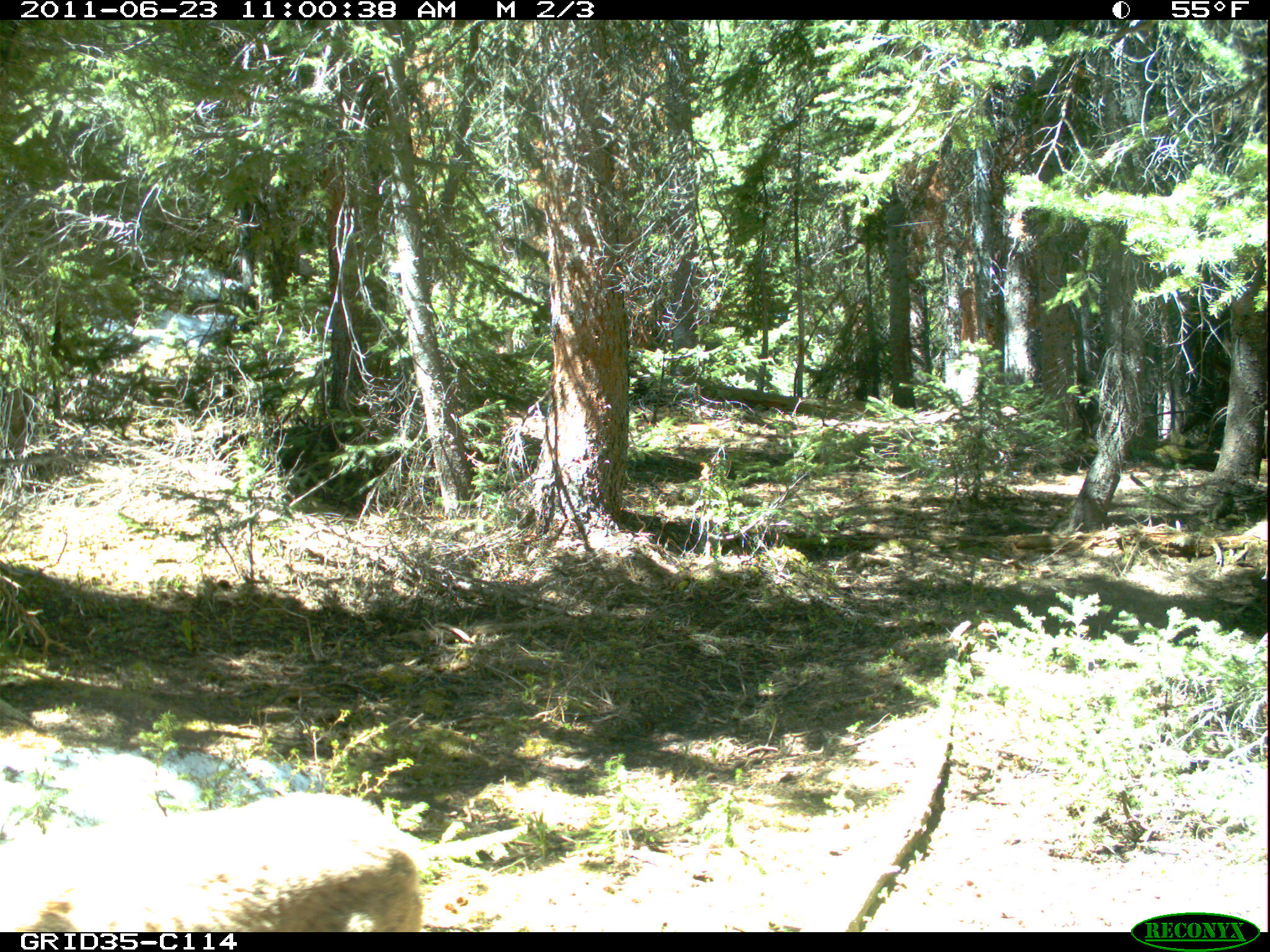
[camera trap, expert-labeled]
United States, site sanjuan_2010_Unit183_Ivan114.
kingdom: Animalia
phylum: Chordata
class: Mammalia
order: Artiodactyla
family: Cervidae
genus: Odocoileus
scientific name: Odocoileus hemionus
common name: mule deer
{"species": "Odocoileus hemionus (mule deer)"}